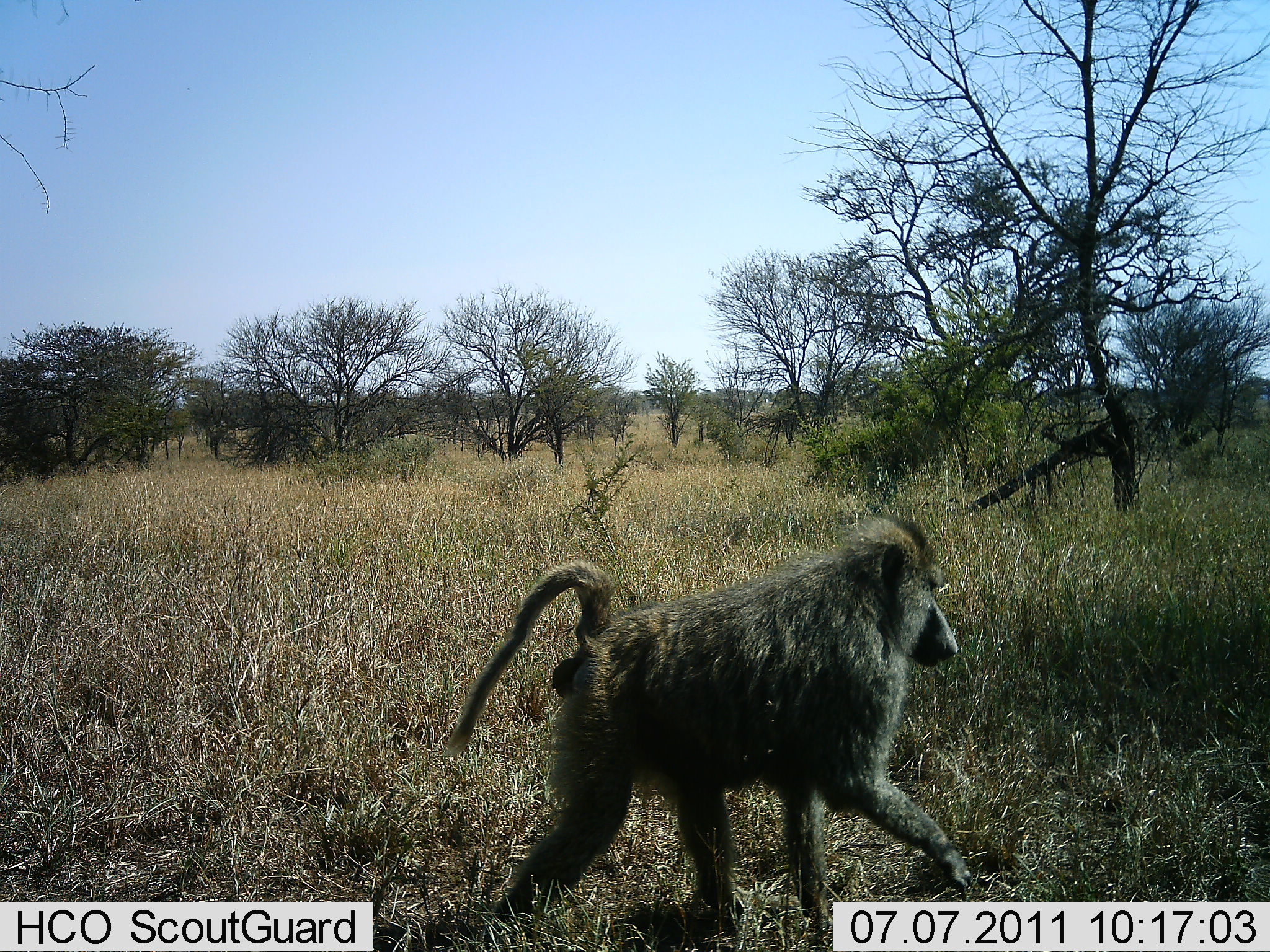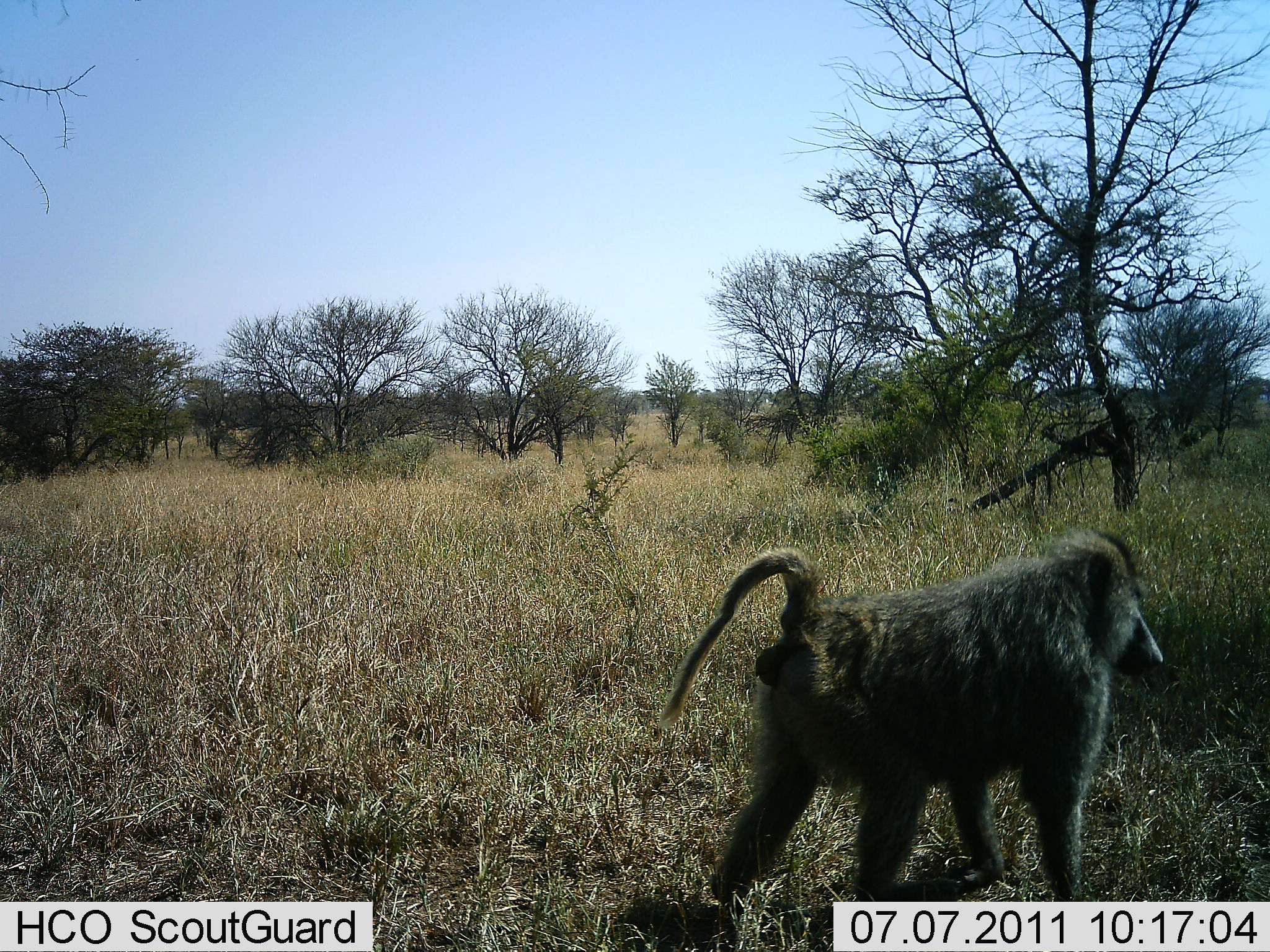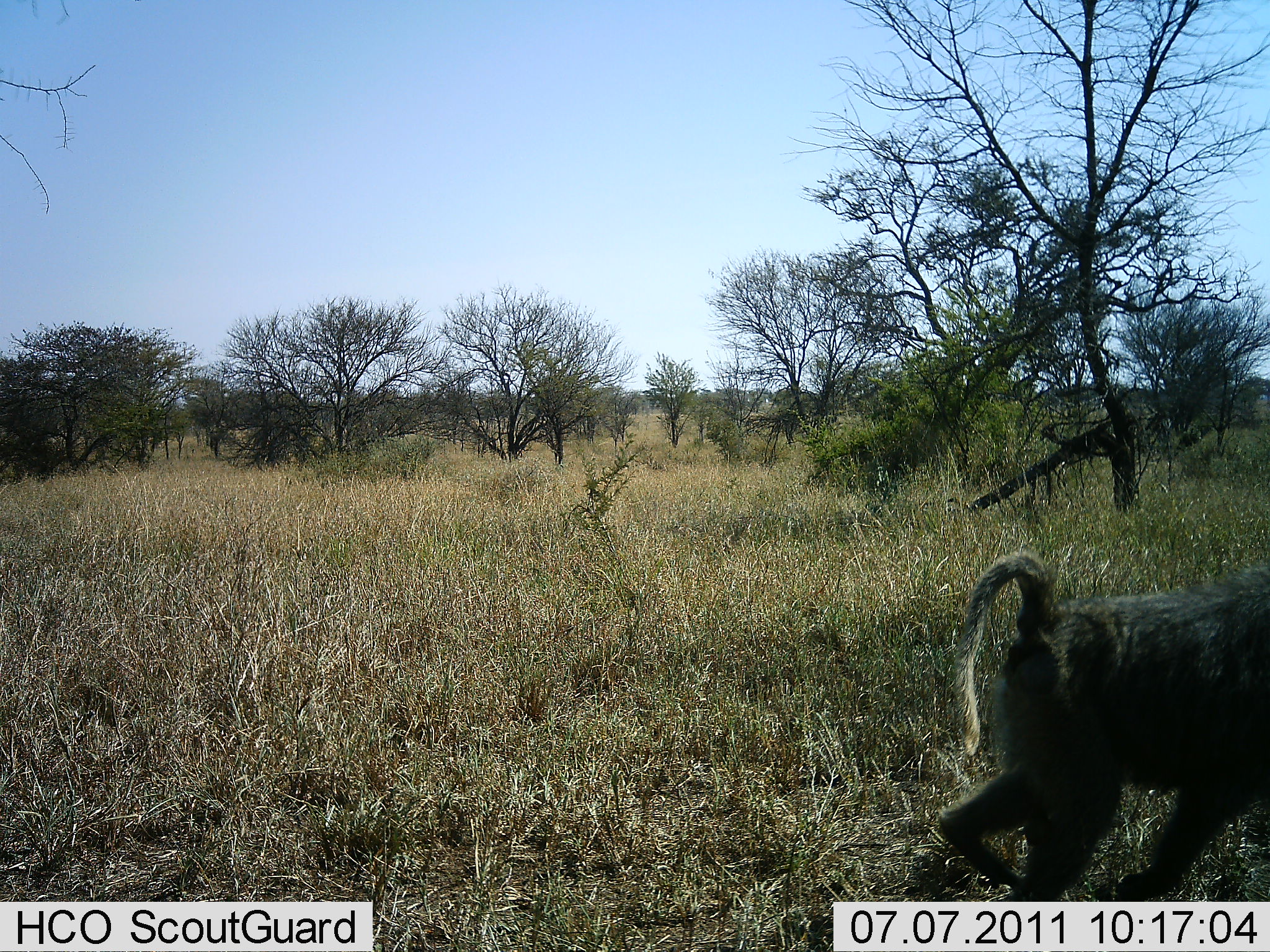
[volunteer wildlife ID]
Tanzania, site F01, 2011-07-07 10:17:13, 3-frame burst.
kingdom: Animalia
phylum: Chordata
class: Mammalia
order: Primates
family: Cercopithecidae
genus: Papio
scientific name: Papio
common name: baboon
Baboon (Papio), count 1. Behavior (volunteer vote fractions): standing 6%, resting 0%, moving 100%, interacting 0%. Young present (vote fraction): 0%. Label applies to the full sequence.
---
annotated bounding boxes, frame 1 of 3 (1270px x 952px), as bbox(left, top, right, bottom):
animal: bbox(441, 513, 978, 943)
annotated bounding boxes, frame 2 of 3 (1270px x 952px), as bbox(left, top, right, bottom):
animal: bbox(659, 526, 1169, 906)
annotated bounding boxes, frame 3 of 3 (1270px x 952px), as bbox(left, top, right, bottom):
animal: bbox(935, 549, 1269, 901)